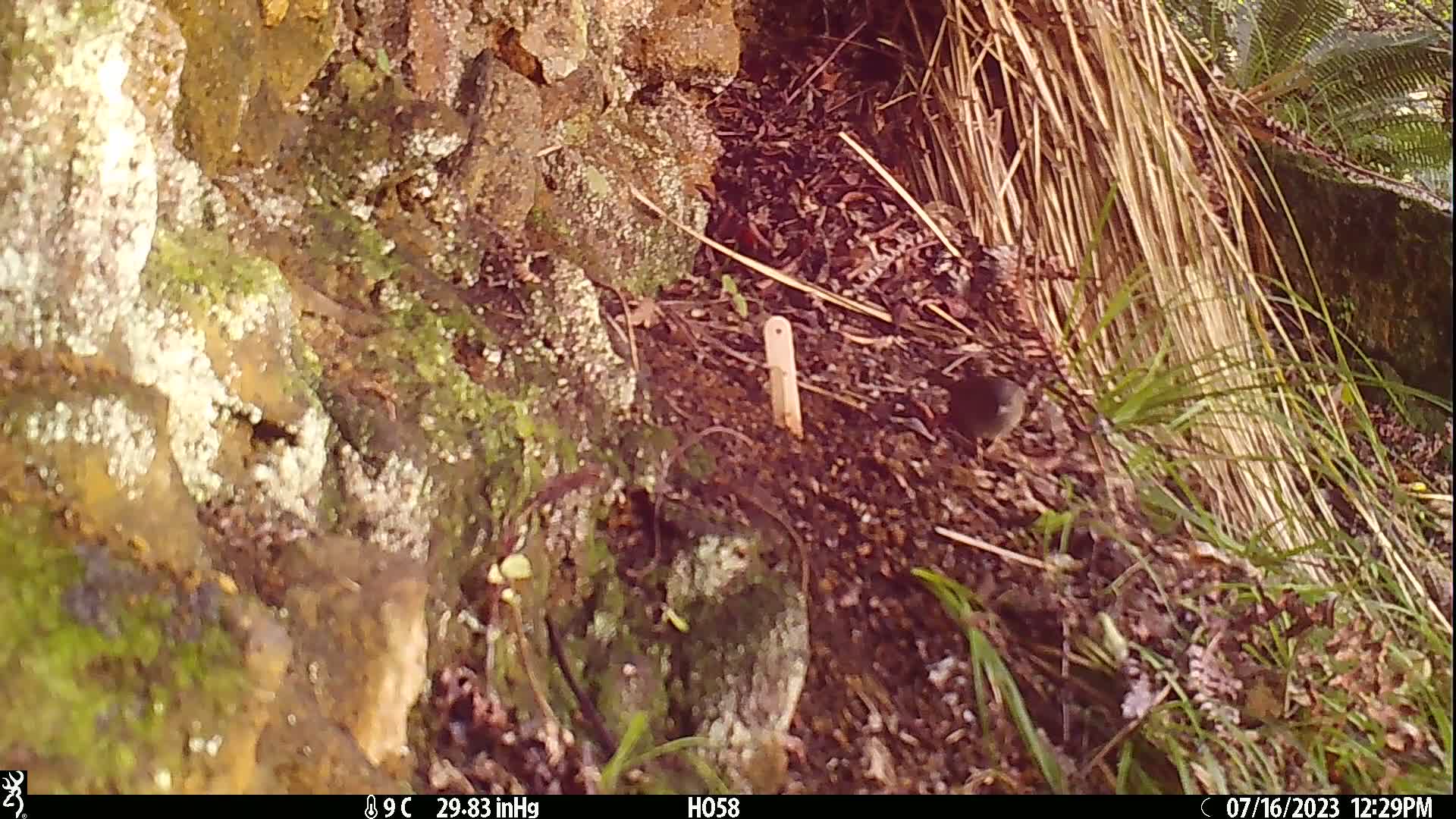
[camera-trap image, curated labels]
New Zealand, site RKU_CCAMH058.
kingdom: Animalia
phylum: Chordata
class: Aves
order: Passeriformes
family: Prunellidae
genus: Prunella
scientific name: Prunella modularis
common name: dunnock